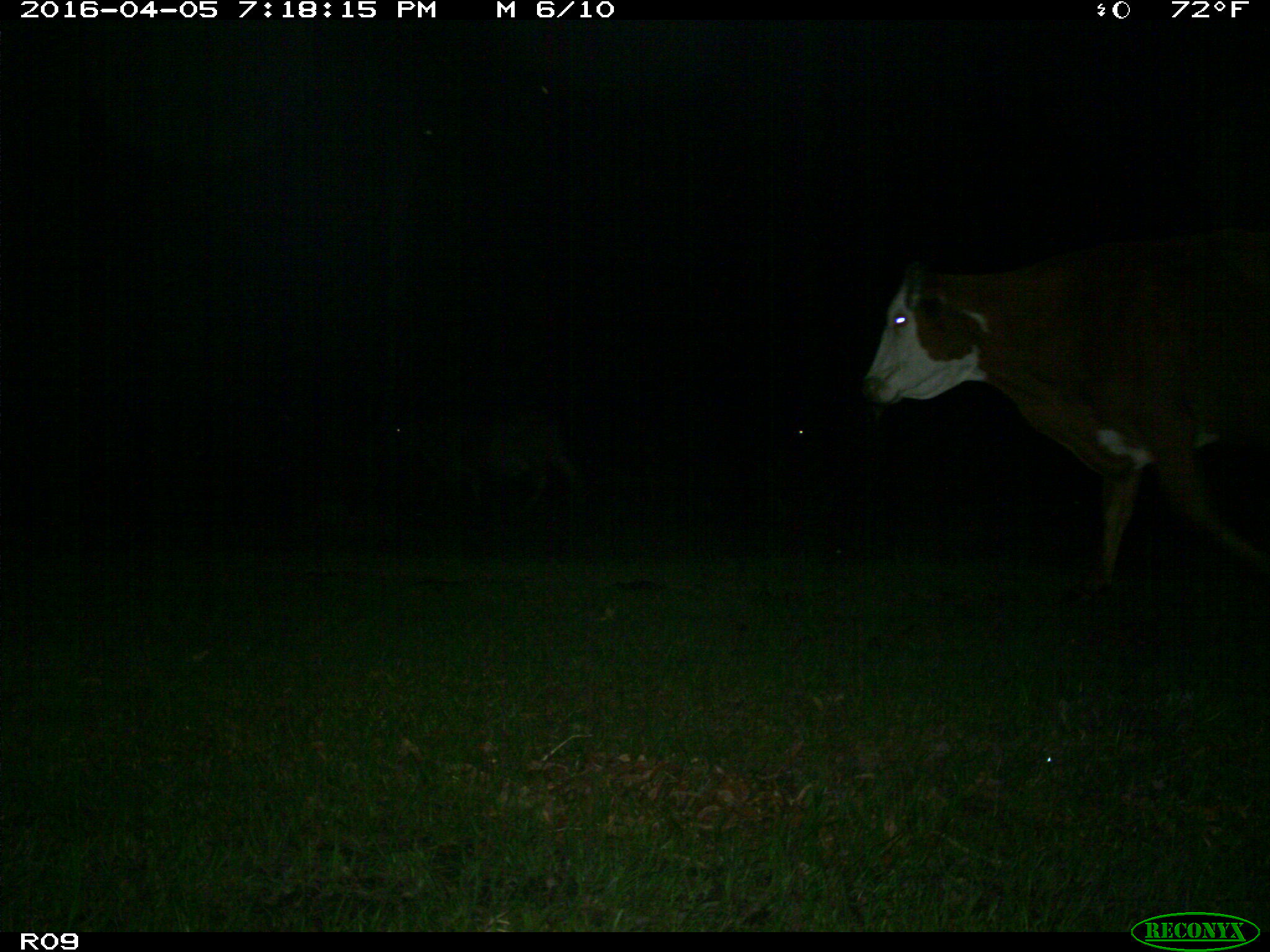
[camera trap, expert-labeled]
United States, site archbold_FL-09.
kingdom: Animalia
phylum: Chordata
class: Mammalia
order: Artiodactyla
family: Bovidae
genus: Bos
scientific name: Bos taurus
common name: domestic cow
Bos taurus (domestic cow).